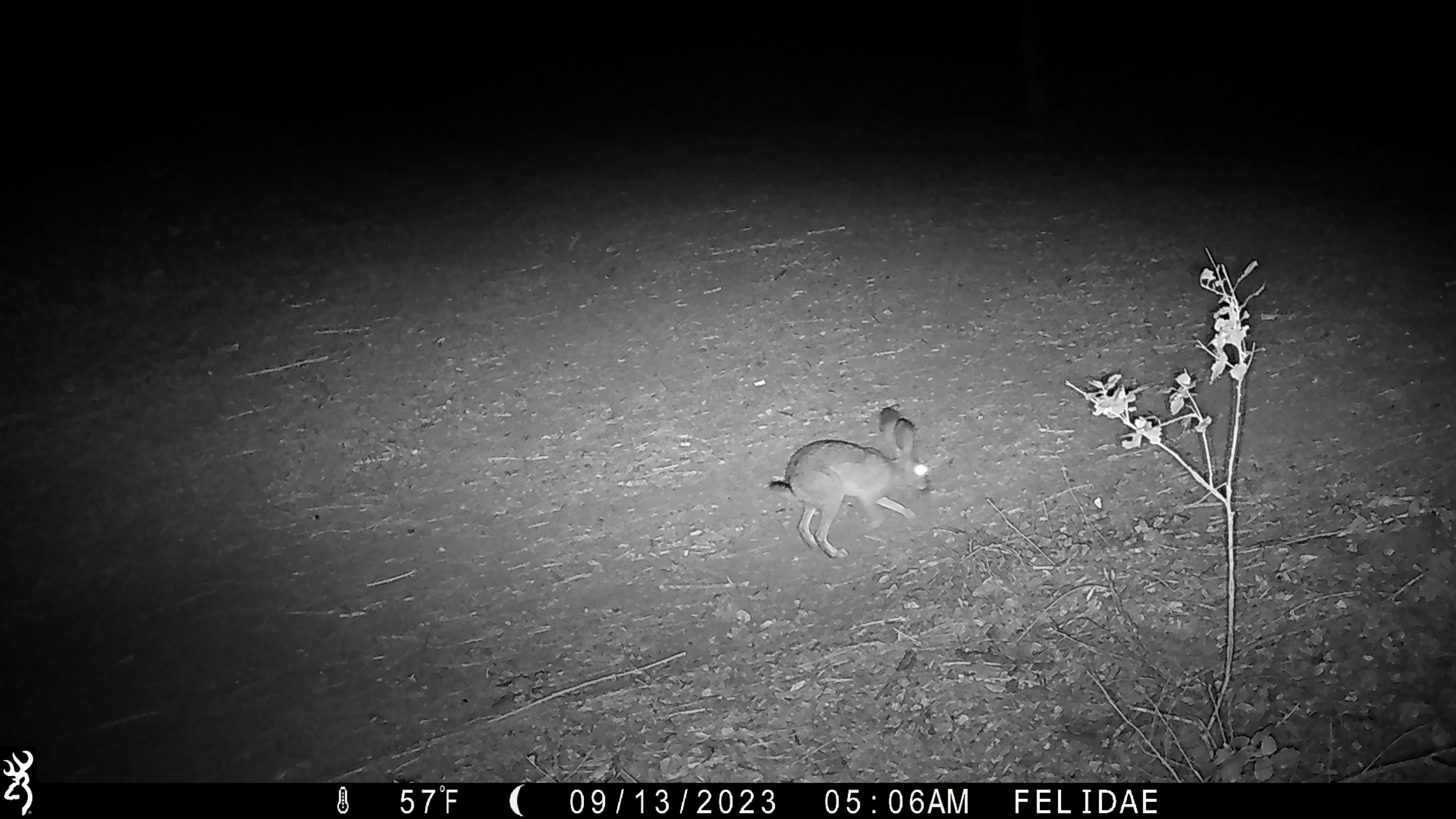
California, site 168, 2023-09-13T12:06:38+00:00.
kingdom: Animalia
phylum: Chordata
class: Mammalia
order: Lagomorpha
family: Leporidae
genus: Lepus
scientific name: Lepus californicus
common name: black-tailed jackrabbit